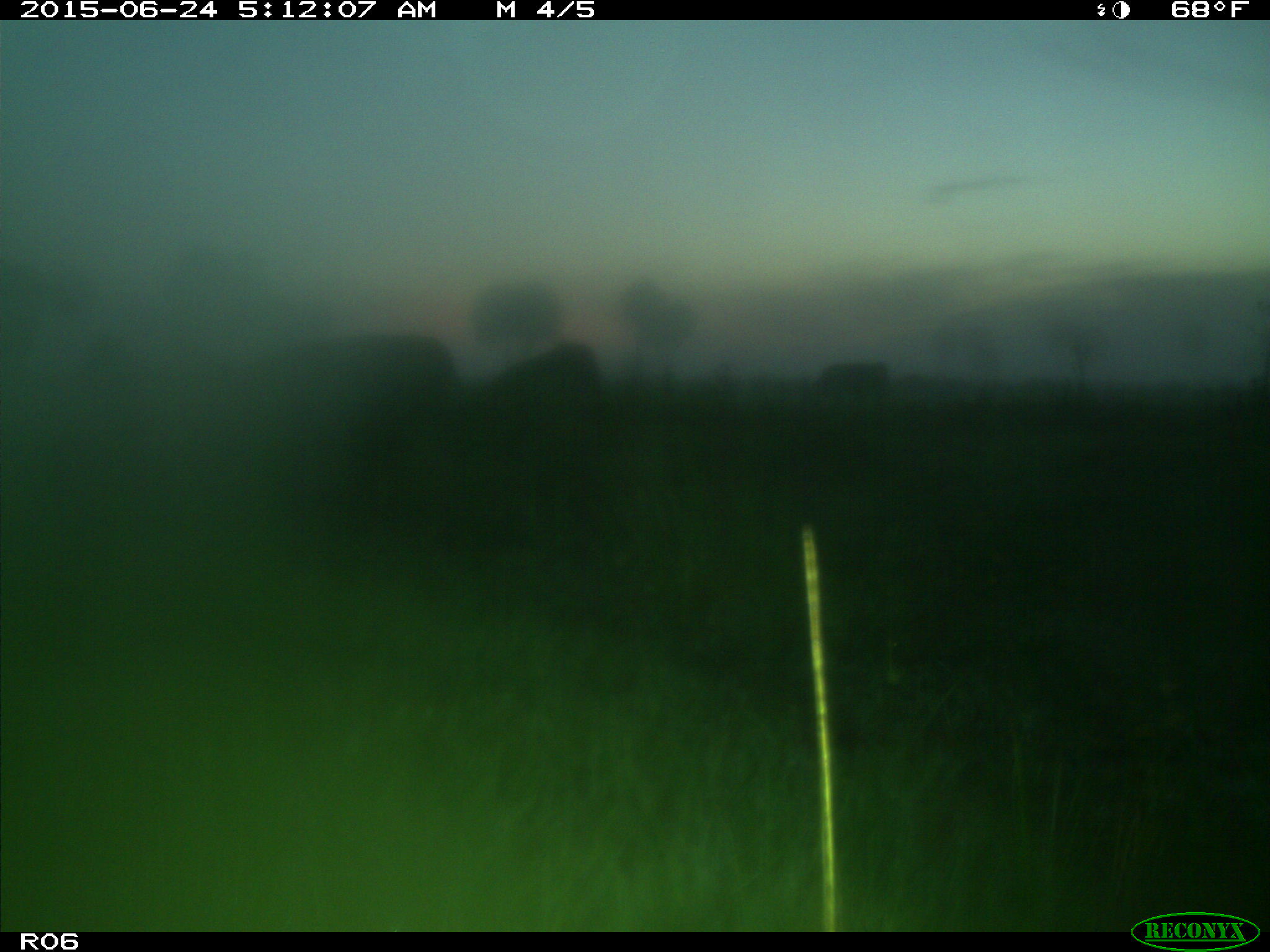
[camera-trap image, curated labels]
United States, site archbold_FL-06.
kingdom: Animalia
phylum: Chordata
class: Mammalia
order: Artiodactyla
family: Bovidae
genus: Bos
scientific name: Bos taurus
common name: domestic cow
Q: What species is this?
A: Bos taurus (domestic cow).